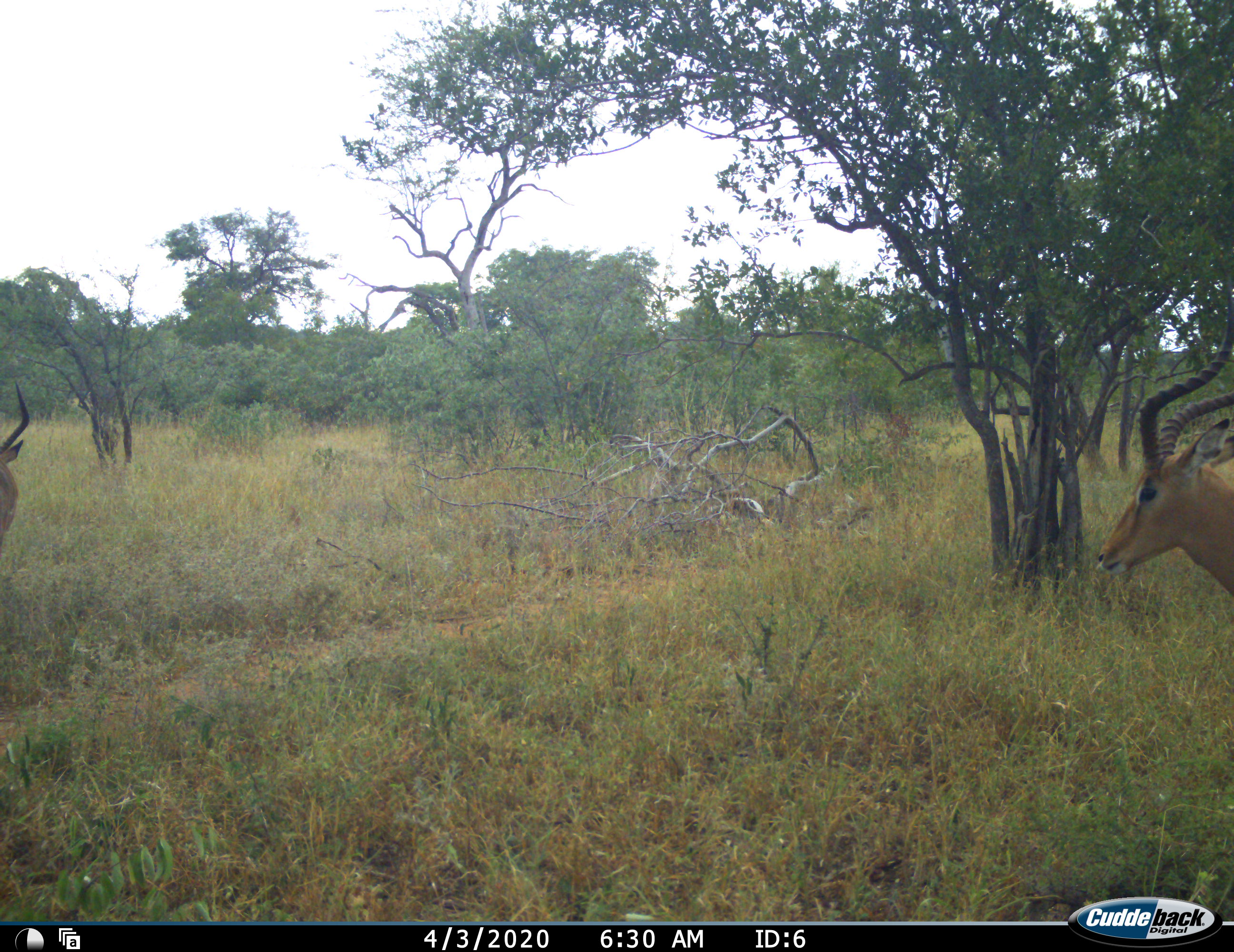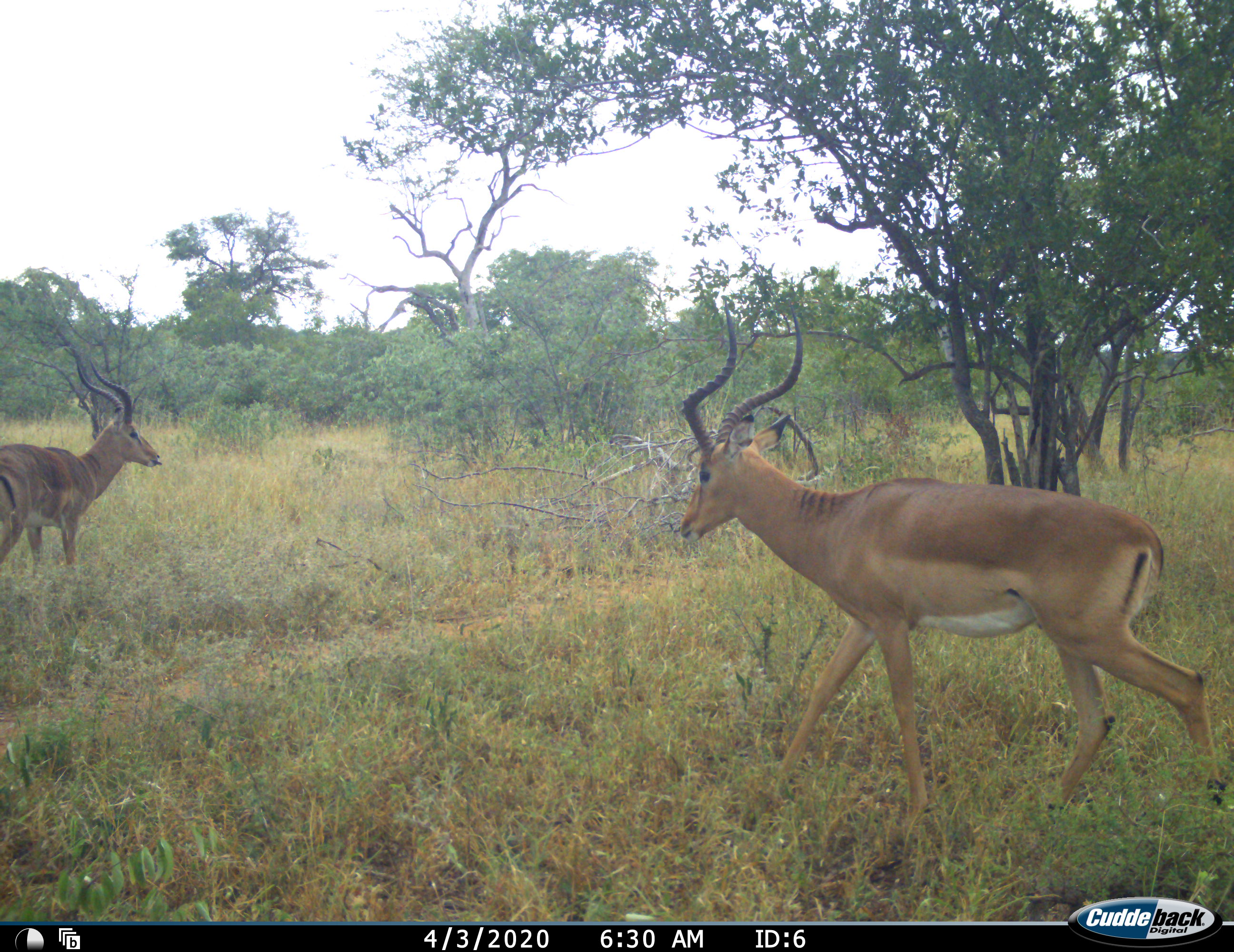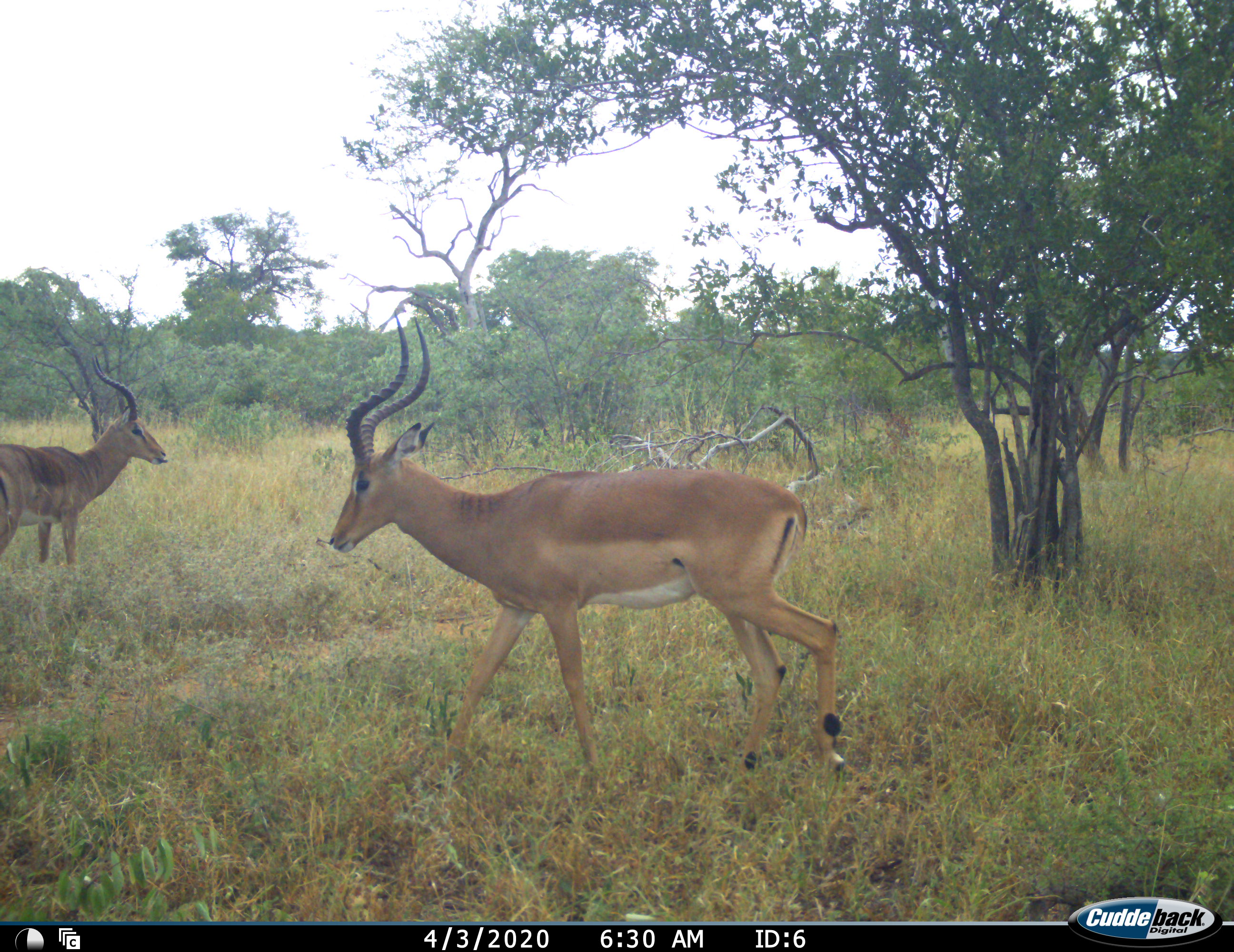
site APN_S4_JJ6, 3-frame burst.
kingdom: Animalia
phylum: Chordata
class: Mammalia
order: Artiodactyla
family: Bovidae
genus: Aepyceros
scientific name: Aepyceros melampus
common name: impala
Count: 2.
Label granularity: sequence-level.